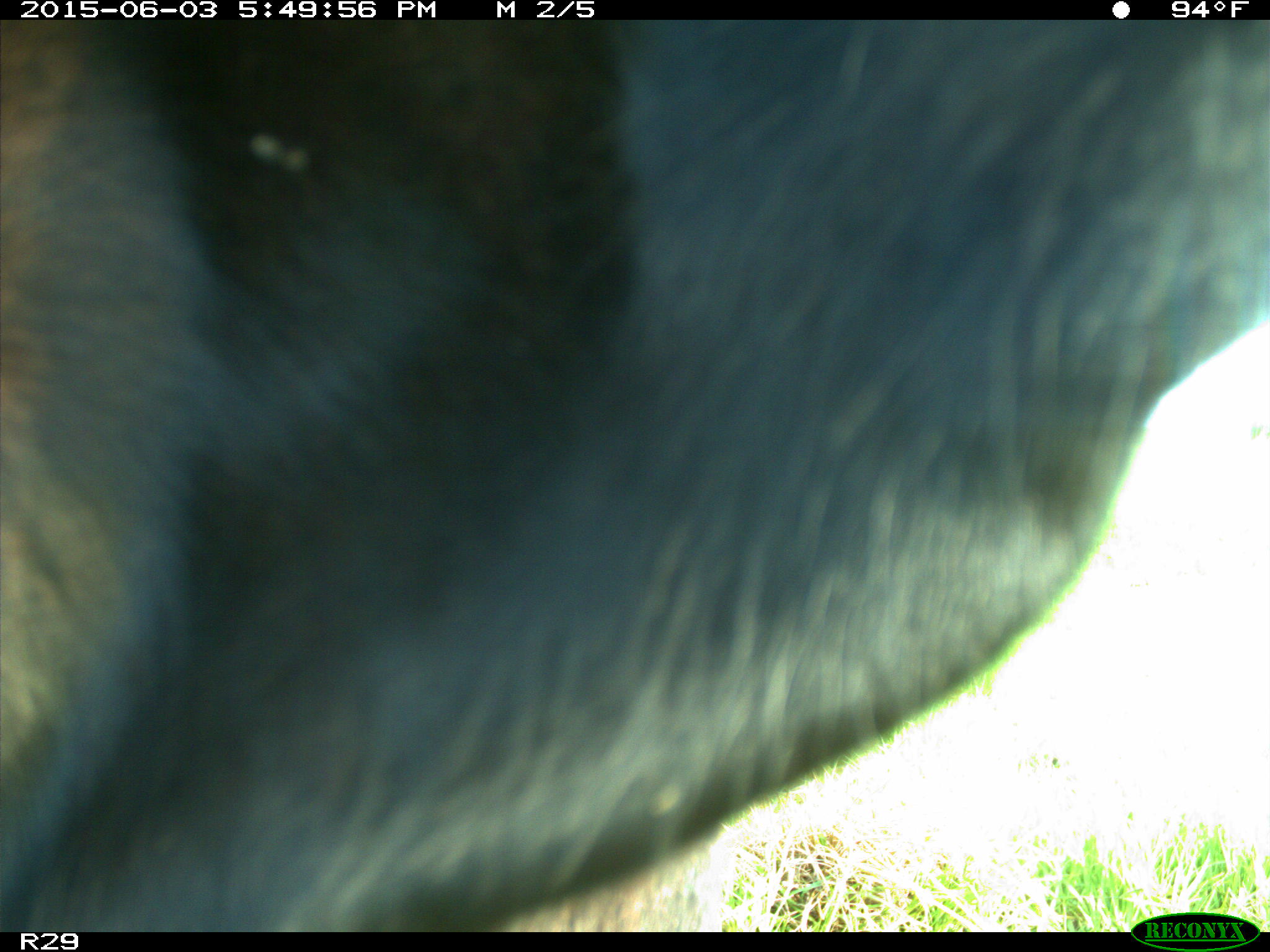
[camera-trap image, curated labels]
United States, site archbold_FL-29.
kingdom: Animalia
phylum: Chordata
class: Mammalia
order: Artiodactyla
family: Bovidae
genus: Bos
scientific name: Bos taurus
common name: domestic cow